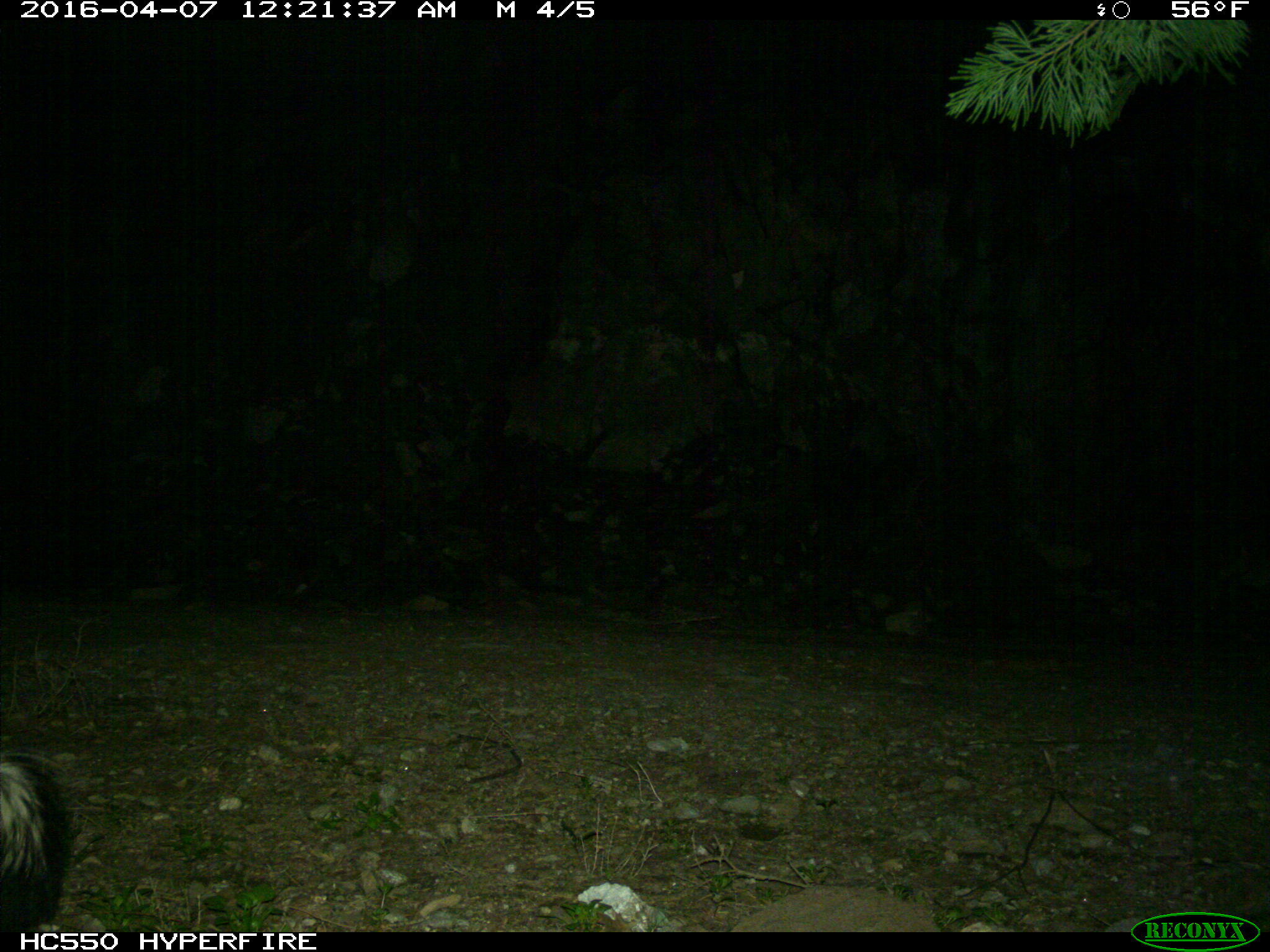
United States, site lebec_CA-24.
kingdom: Animalia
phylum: Chordata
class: Mammalia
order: Carnivora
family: Mephitidae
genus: Mephitis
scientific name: Mephitis mephitis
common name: striped skunk